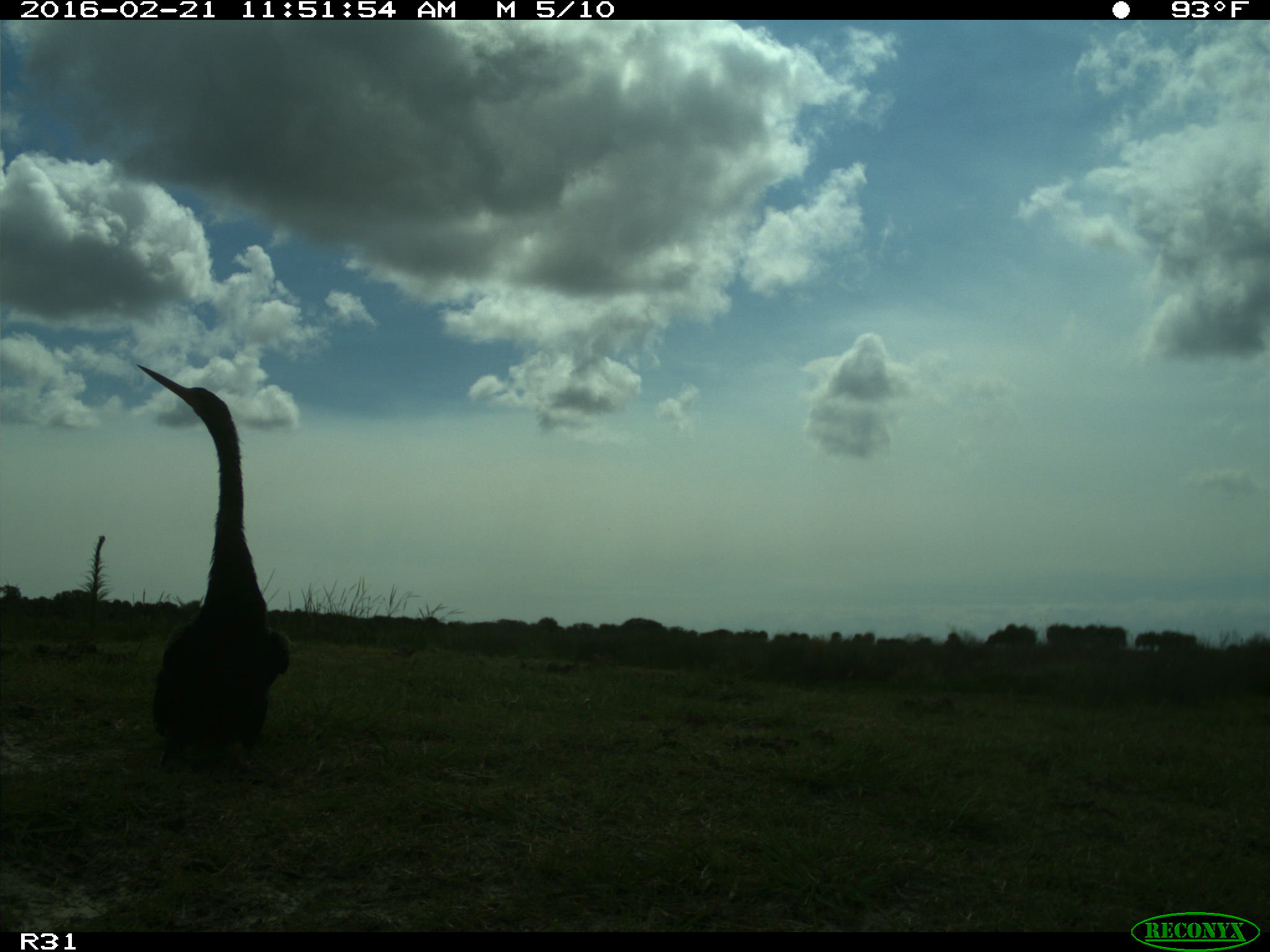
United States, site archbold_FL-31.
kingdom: Animalia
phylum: Chordata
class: Aves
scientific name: Aves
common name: birds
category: unidentified bird